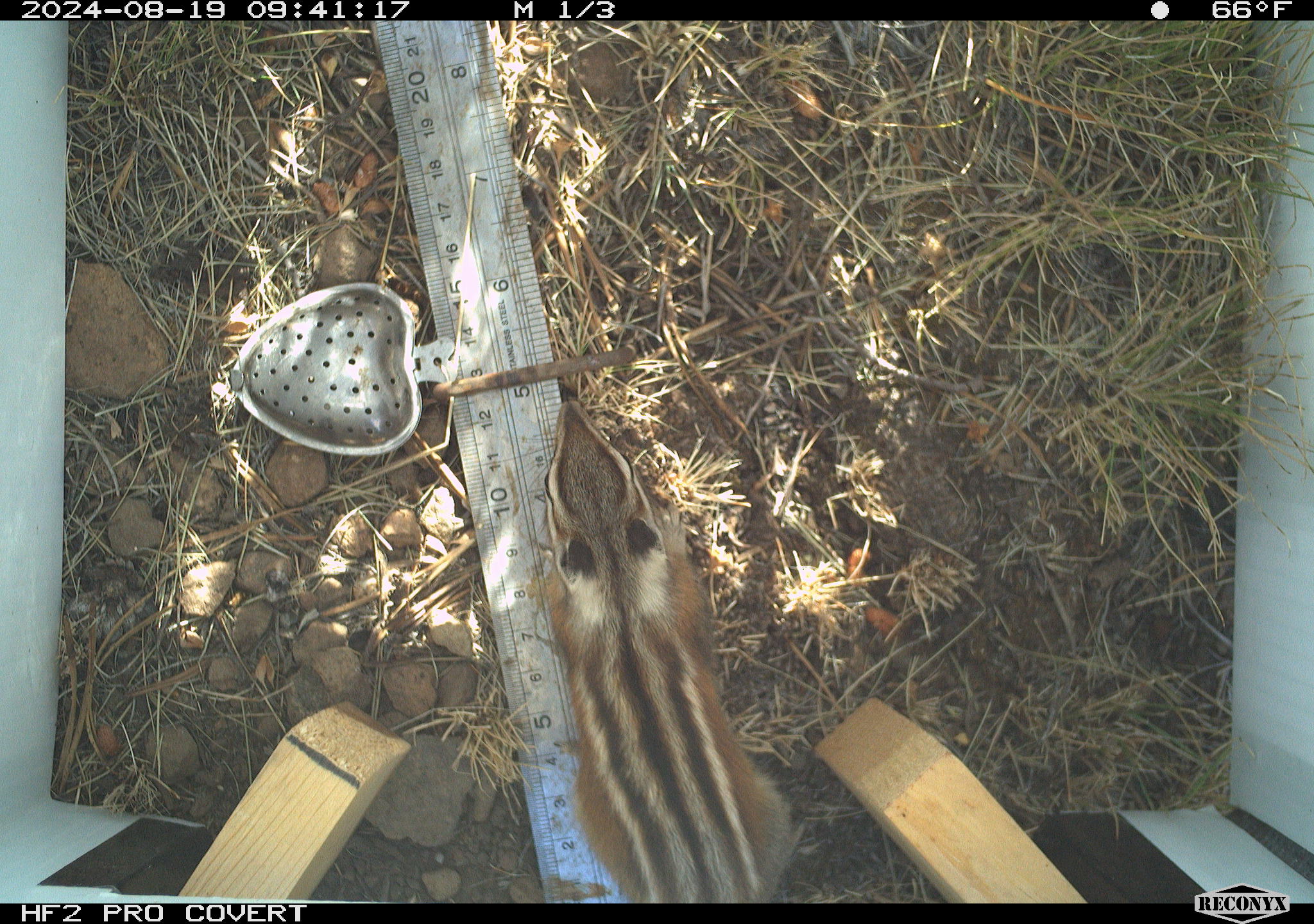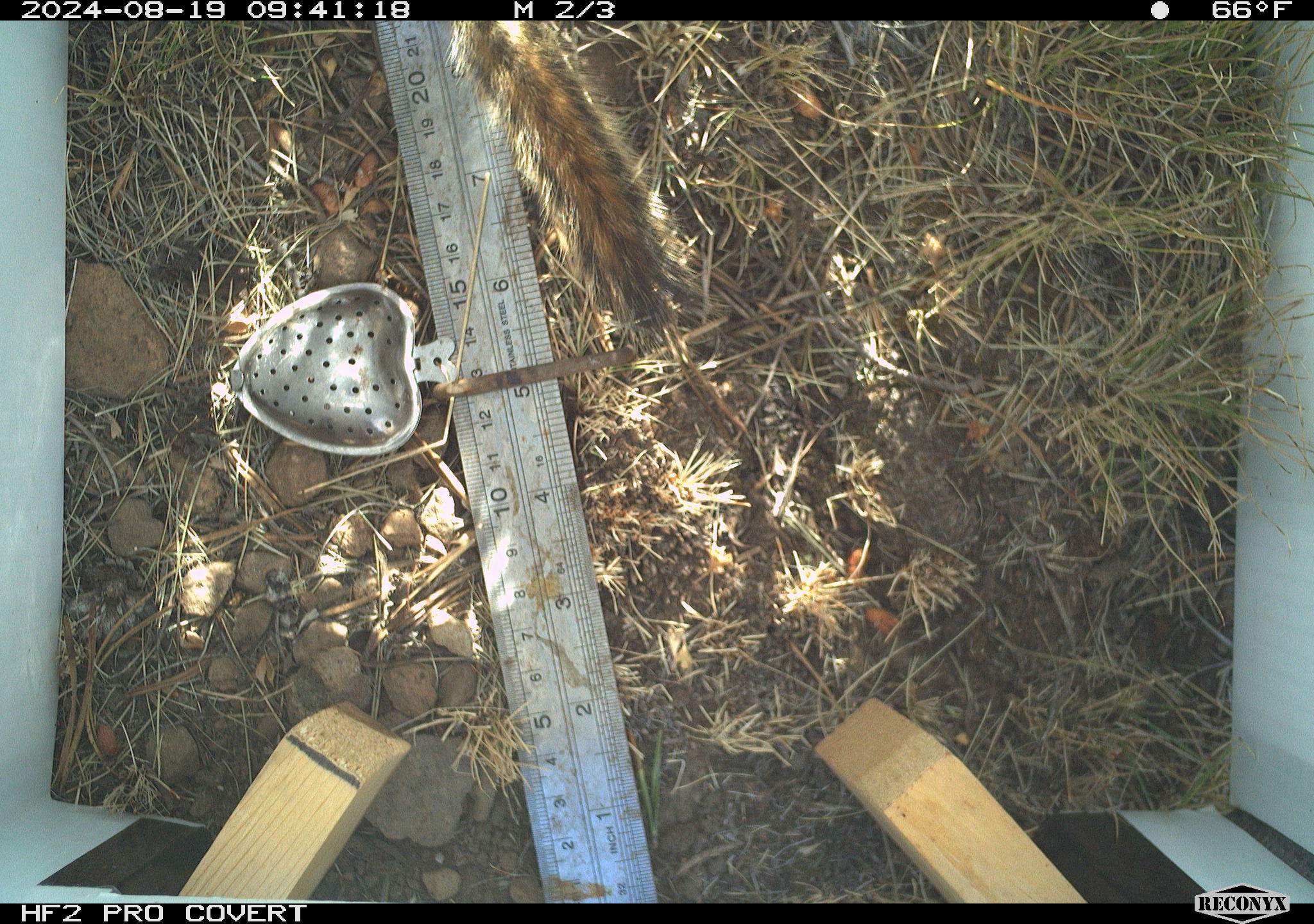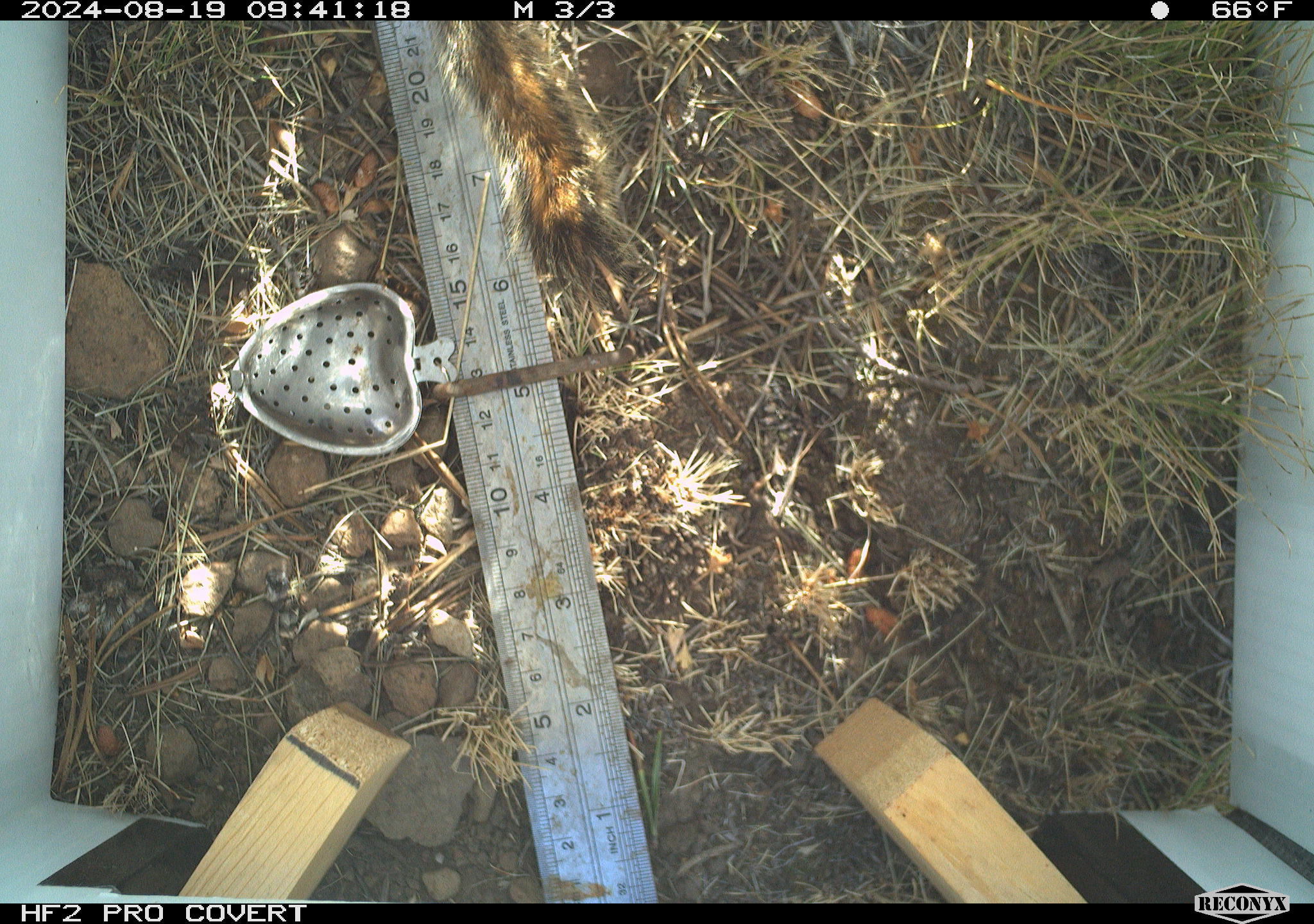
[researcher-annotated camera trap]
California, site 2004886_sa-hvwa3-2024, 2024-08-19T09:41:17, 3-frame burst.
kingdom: Animalia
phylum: Chordata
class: Mammalia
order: Rodentia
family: Sciuridae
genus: Neotamias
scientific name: Neotamias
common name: western chipmunks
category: neotamias species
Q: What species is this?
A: Neotamias species (western chipmunks) (Neotamias).